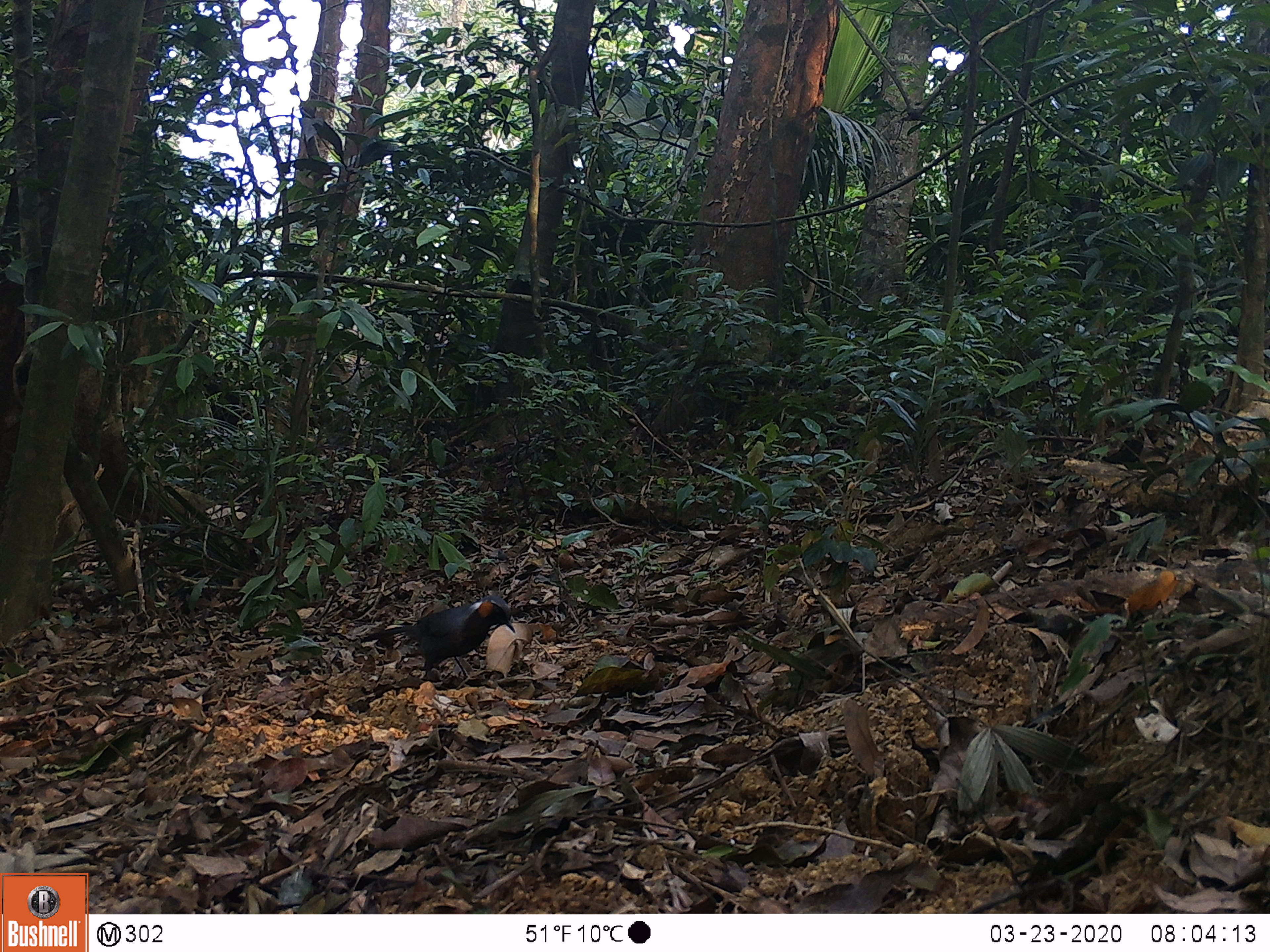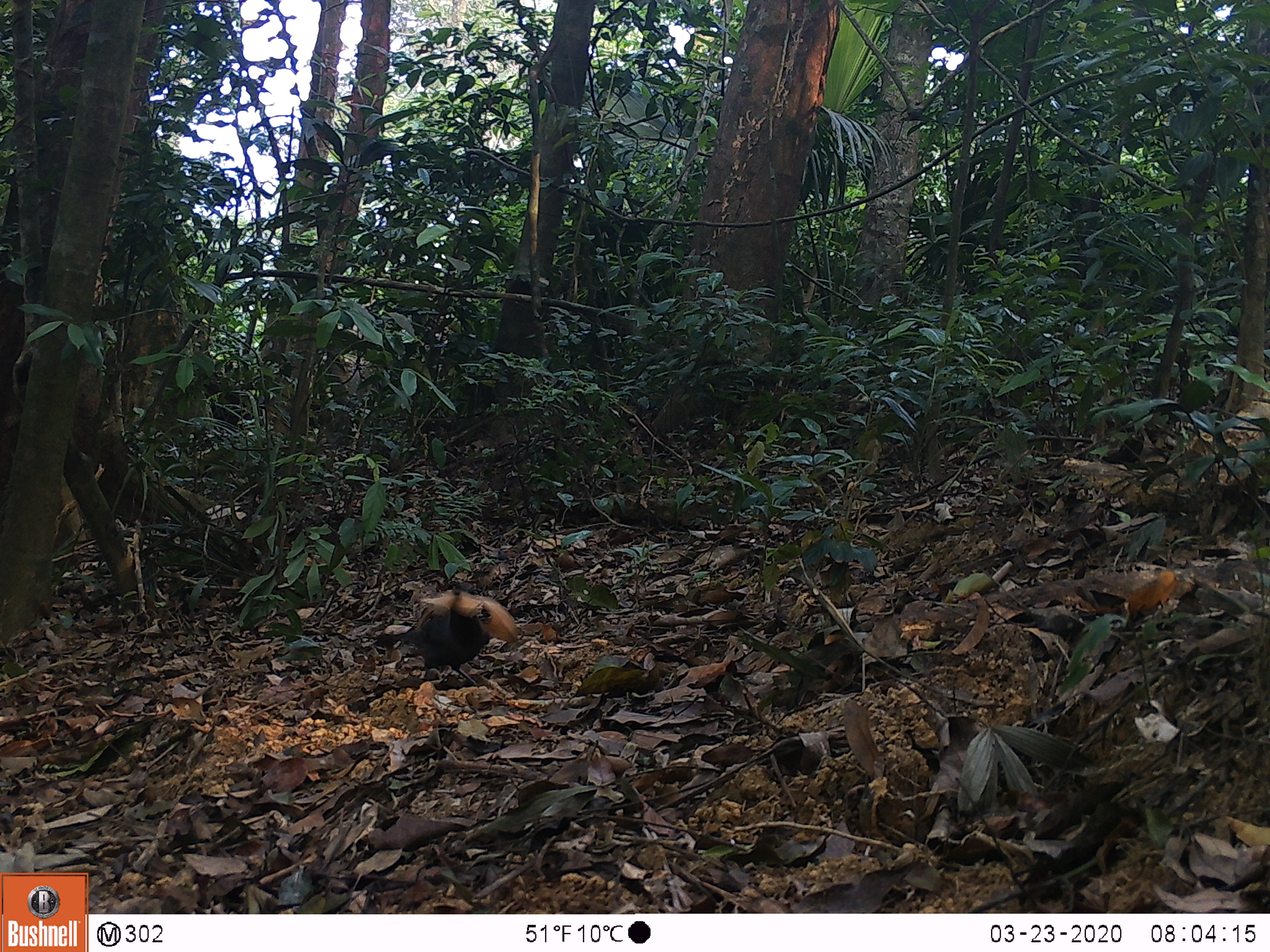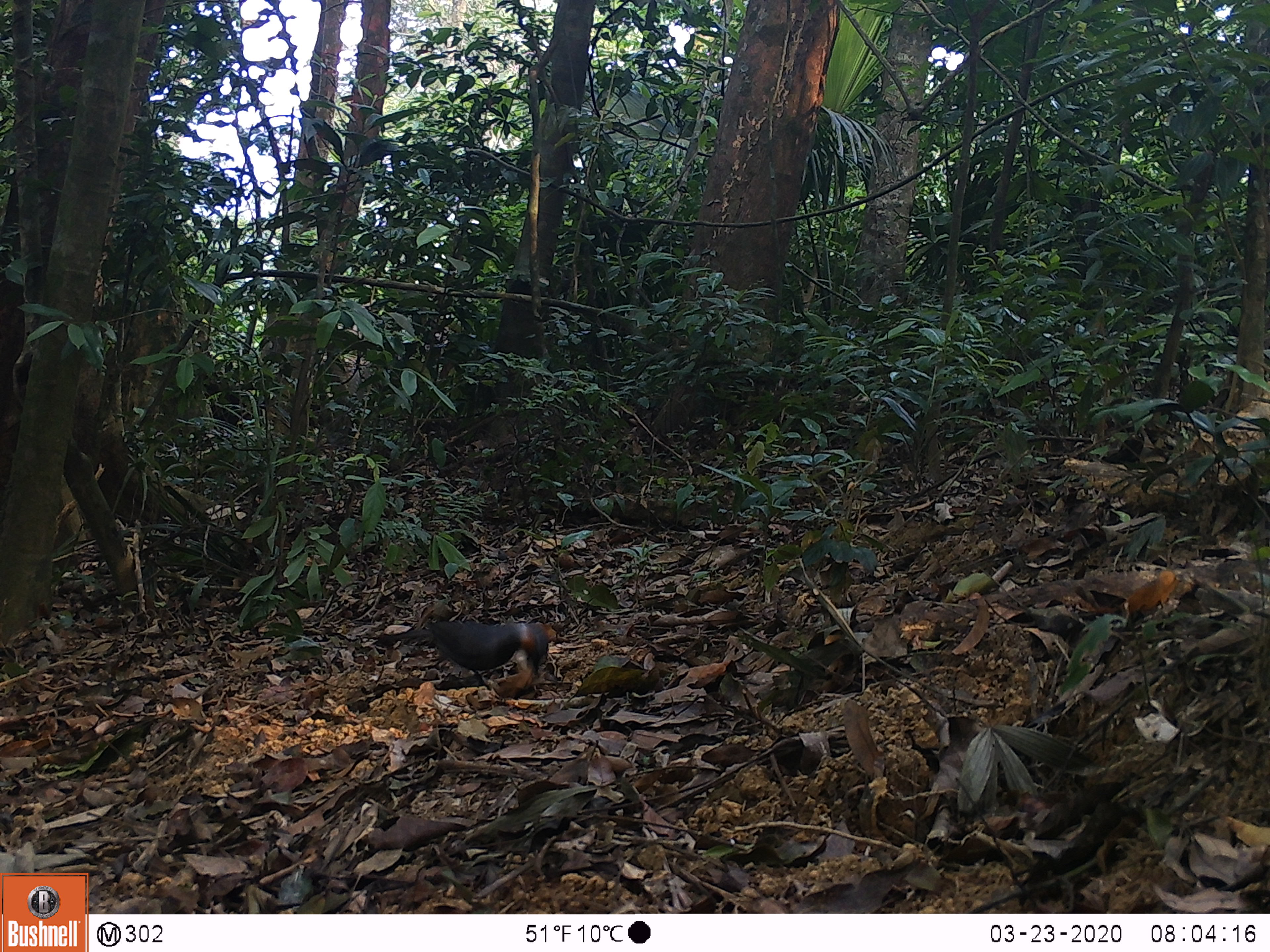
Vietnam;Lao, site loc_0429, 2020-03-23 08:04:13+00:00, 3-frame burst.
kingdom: Animalia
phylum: Chordata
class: Aves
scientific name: Aves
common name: bird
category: unidentified bird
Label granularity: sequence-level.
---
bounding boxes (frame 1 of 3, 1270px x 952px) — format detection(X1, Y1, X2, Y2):
unidentified bird: detection(364, 594, 515, 678)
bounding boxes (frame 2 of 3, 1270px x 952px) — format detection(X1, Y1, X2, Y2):
unidentified bird: detection(377, 582, 490, 686)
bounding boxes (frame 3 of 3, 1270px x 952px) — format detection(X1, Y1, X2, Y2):
unidentified bird: detection(377, 621, 548, 685)